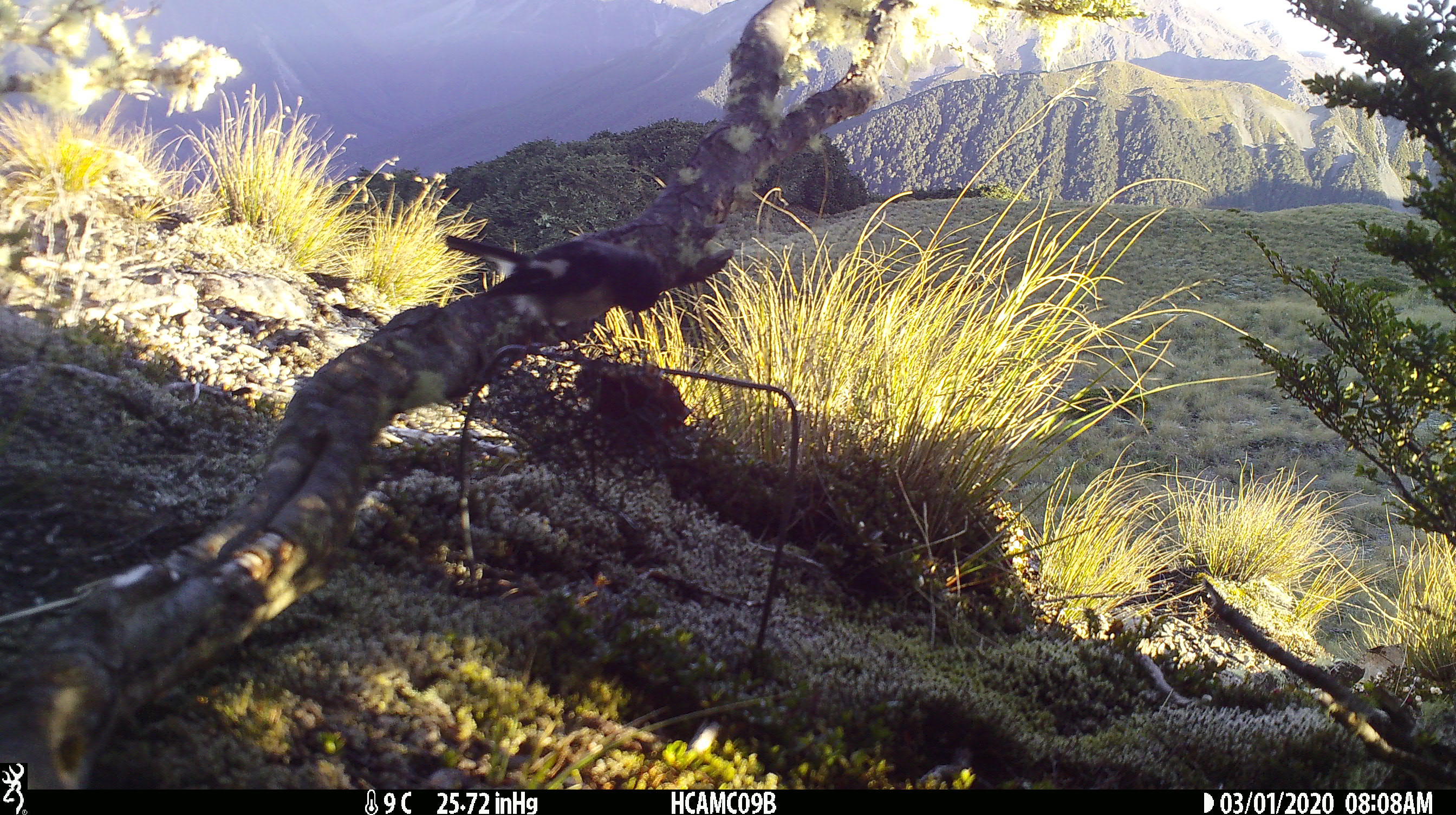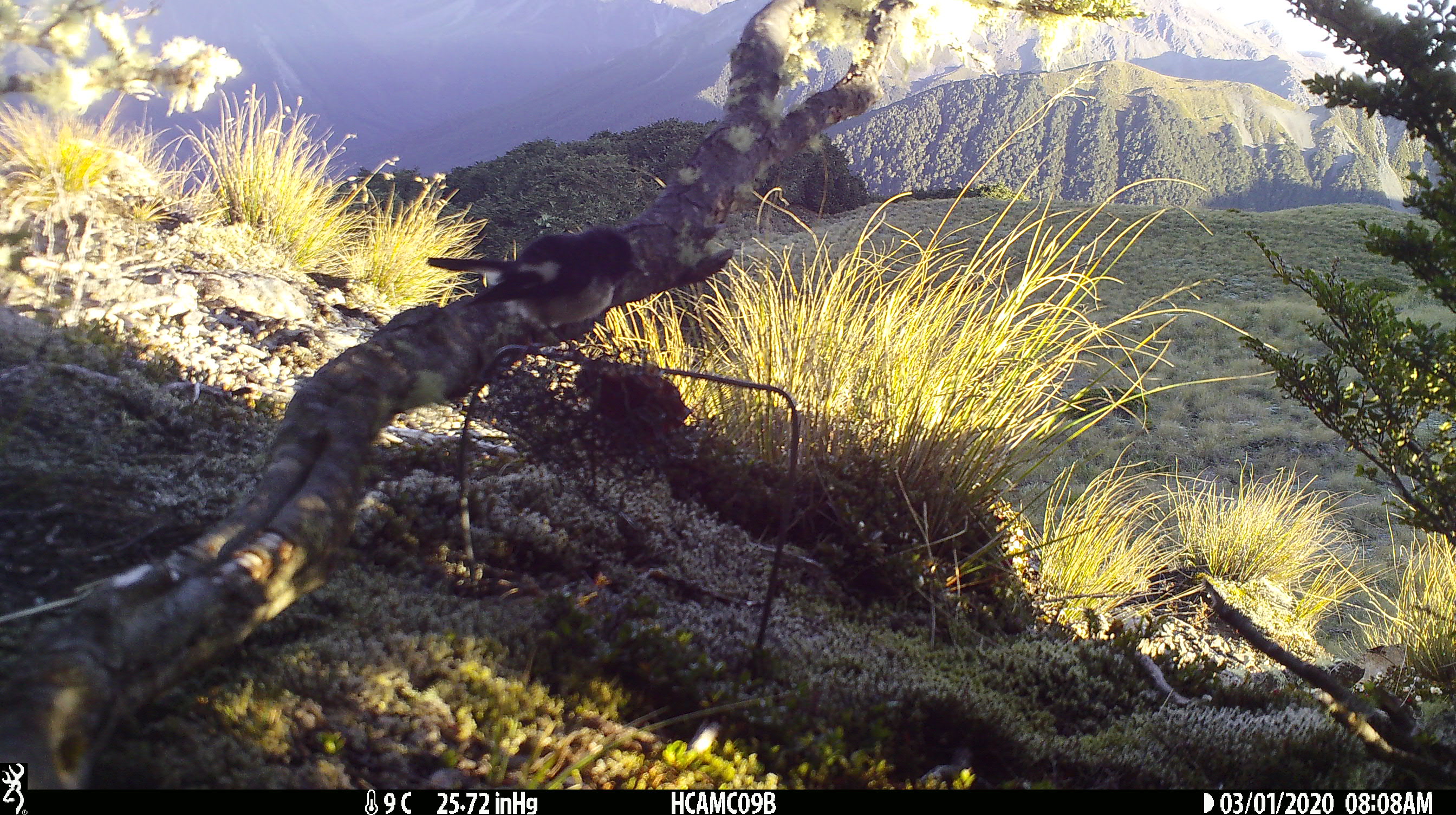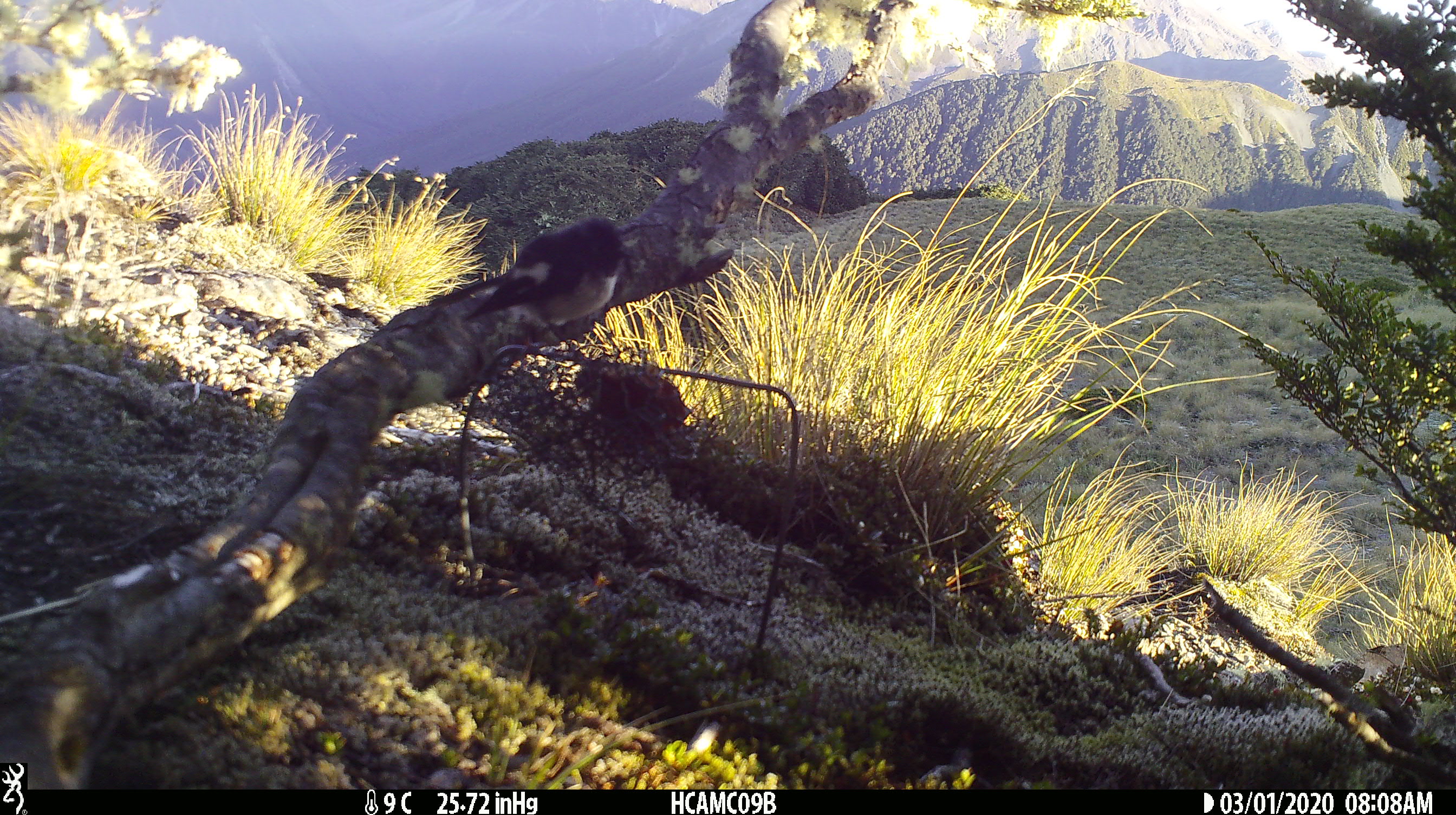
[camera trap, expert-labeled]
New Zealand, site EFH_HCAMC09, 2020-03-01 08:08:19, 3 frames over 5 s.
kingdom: Animalia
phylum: Chordata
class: Aves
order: Passeriformes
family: Petroicidae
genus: Petroica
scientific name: Petroica macrocephala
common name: tomtit